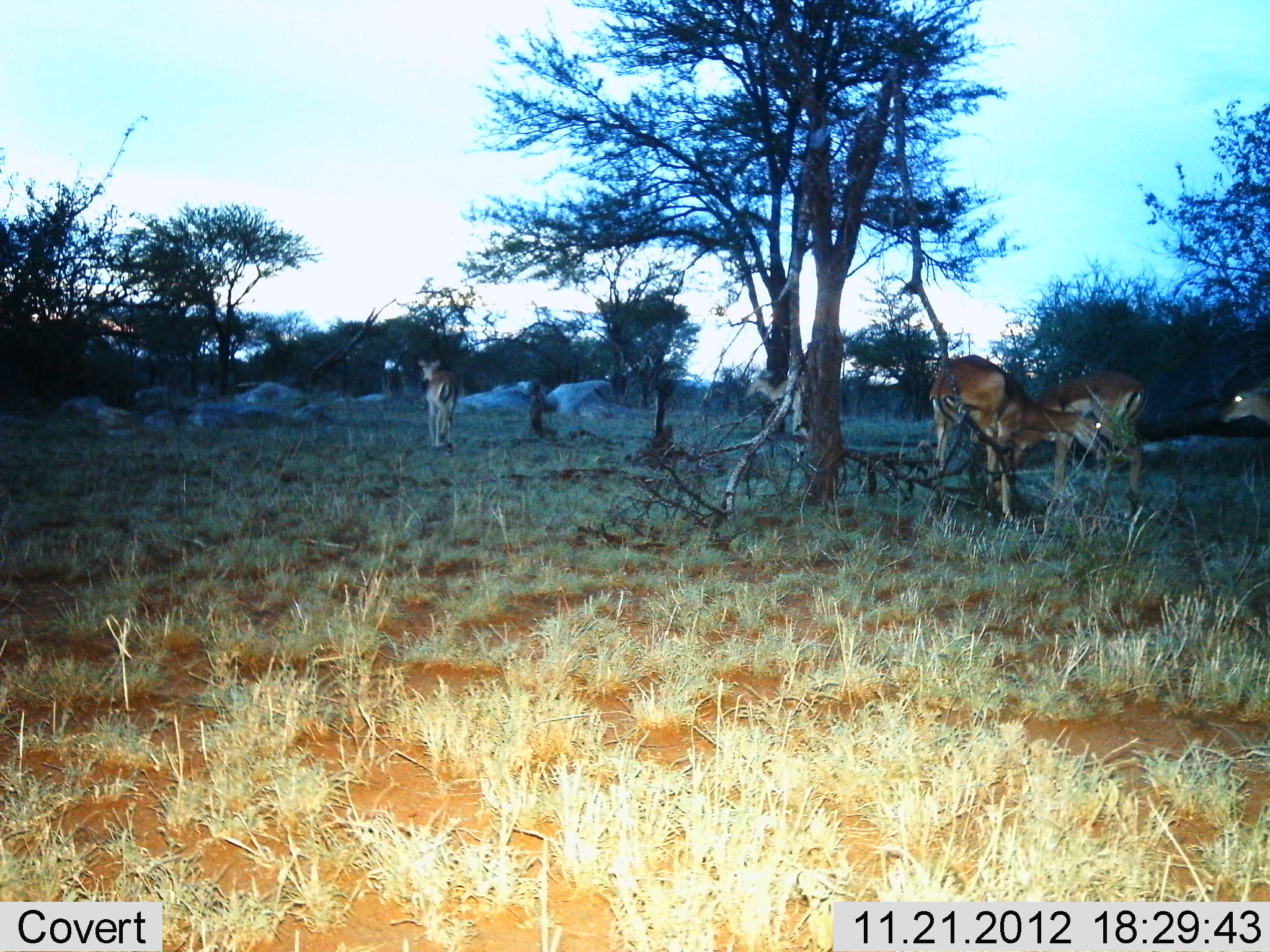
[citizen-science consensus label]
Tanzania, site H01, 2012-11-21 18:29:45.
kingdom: Animalia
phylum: Chordata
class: Mammalia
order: Artiodactyla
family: Bovidae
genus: Aepyceros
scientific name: Aepyceros melampus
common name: impala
Impala (Aepyceros melampus), count 4. Behavior (volunteer vote fractions): standing 60%, resting 0%, moving 30%, interacting 10%. Young present (vote fraction): 0%. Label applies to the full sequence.